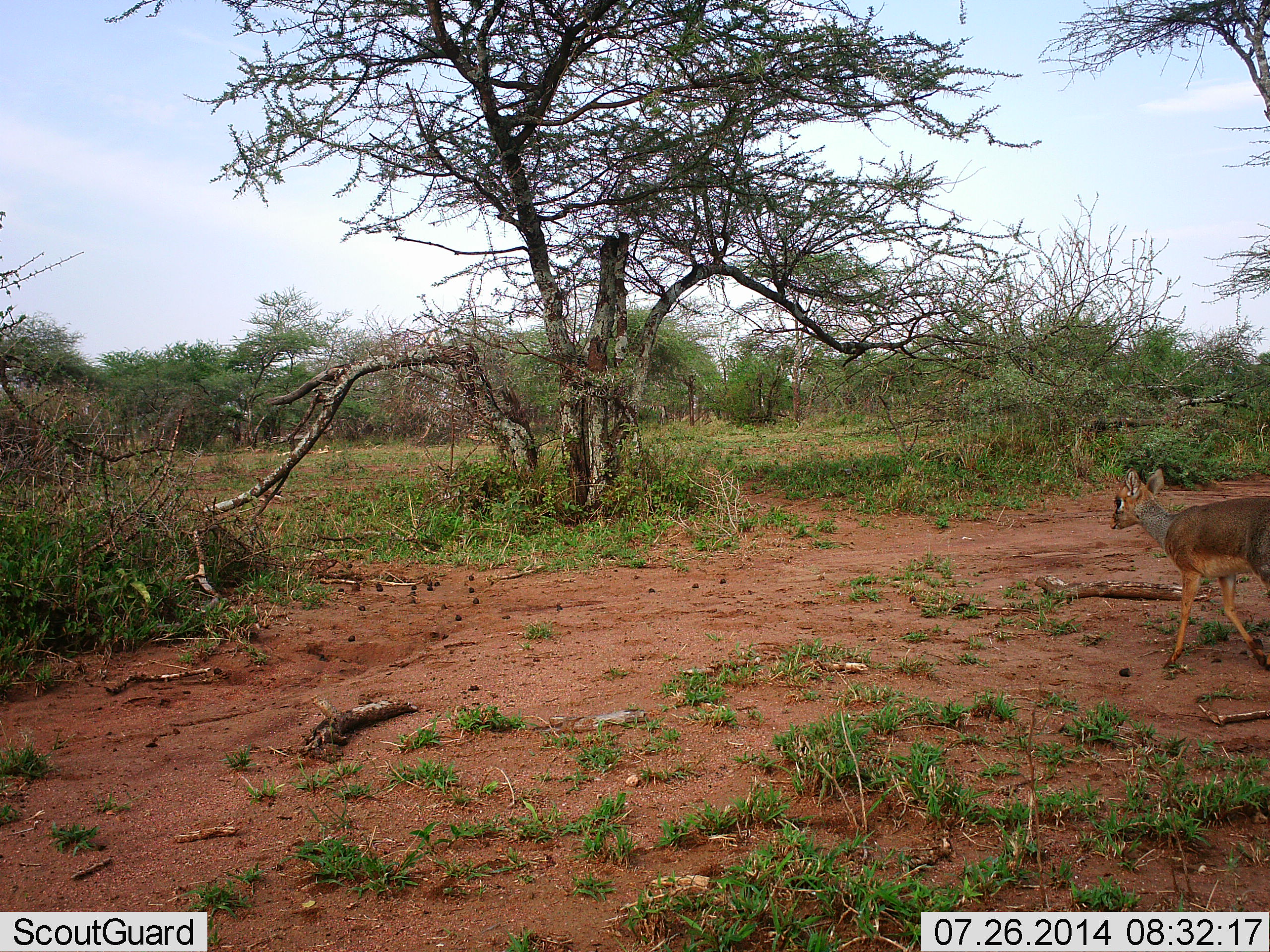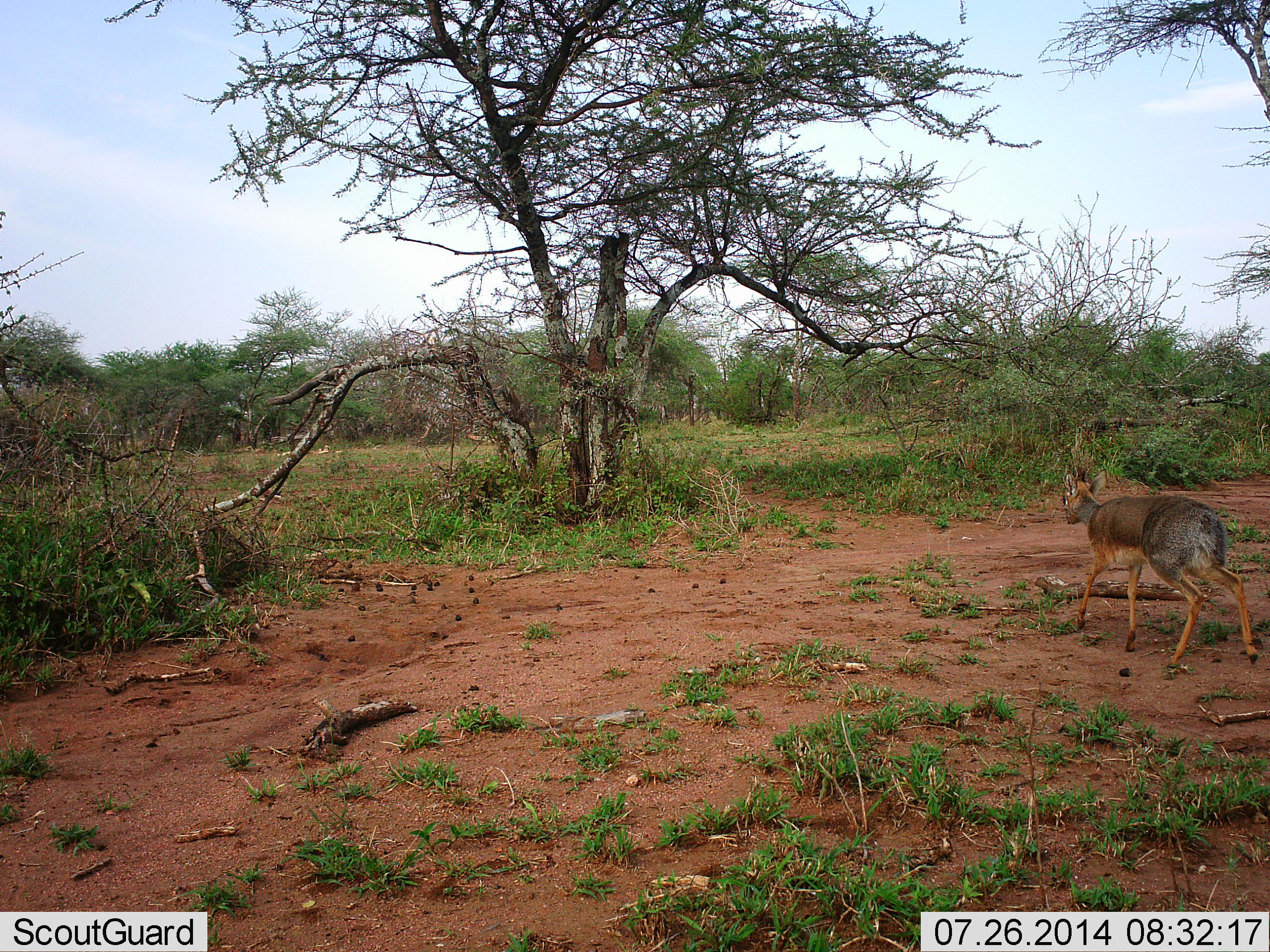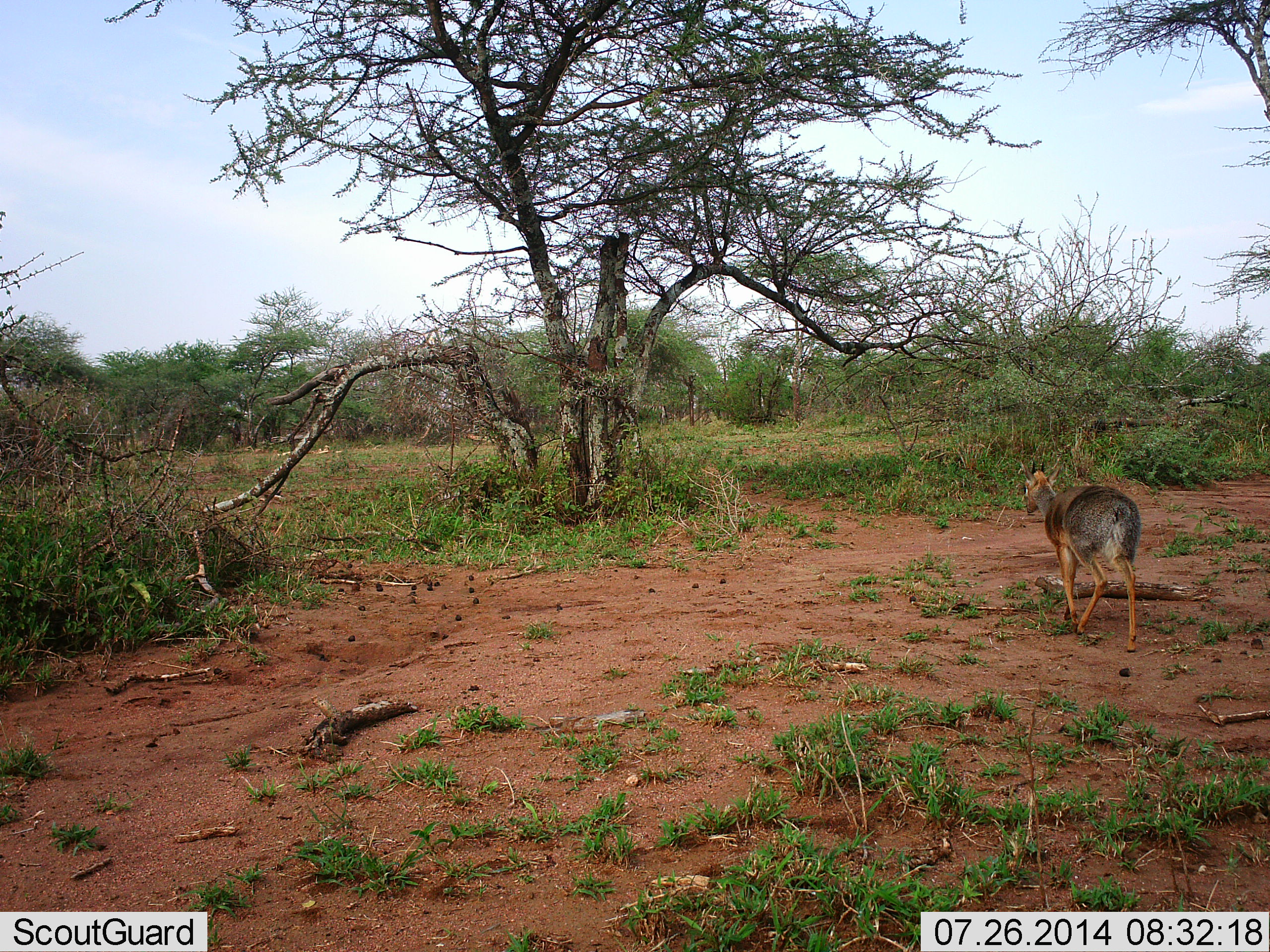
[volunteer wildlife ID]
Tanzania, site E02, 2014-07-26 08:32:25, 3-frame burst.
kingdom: Animalia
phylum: Chordata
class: Mammalia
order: Artiodactyla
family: Bovidae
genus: Madoqua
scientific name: Madoqua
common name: dikdik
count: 1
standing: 0%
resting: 0%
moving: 100%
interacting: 0%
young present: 0%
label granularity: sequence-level